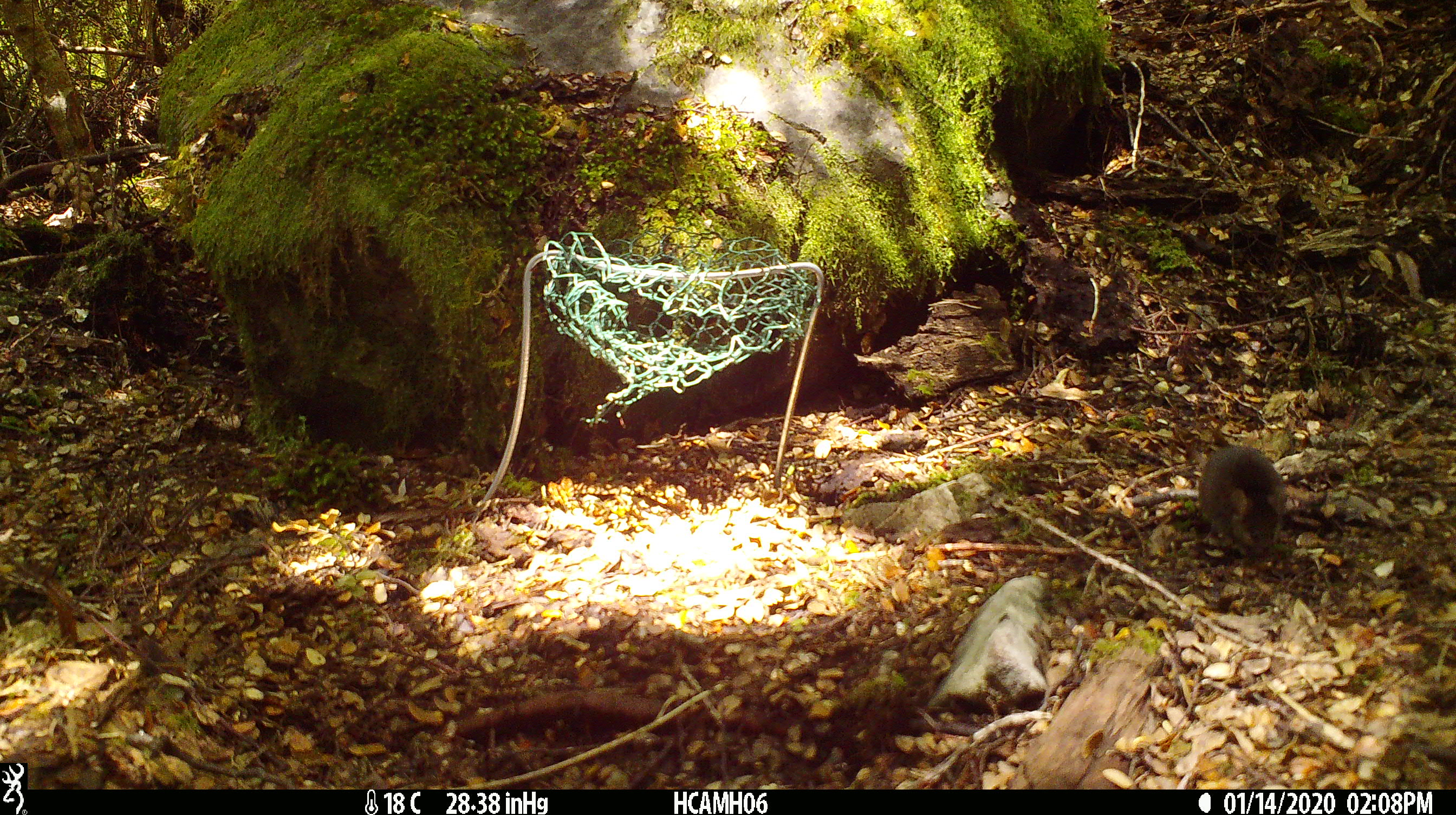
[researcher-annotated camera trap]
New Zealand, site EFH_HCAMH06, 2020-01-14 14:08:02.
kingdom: Animalia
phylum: Chordata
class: Mammalia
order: Rodentia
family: Muridae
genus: Mus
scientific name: Mus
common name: mouse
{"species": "mouse (Mus)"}